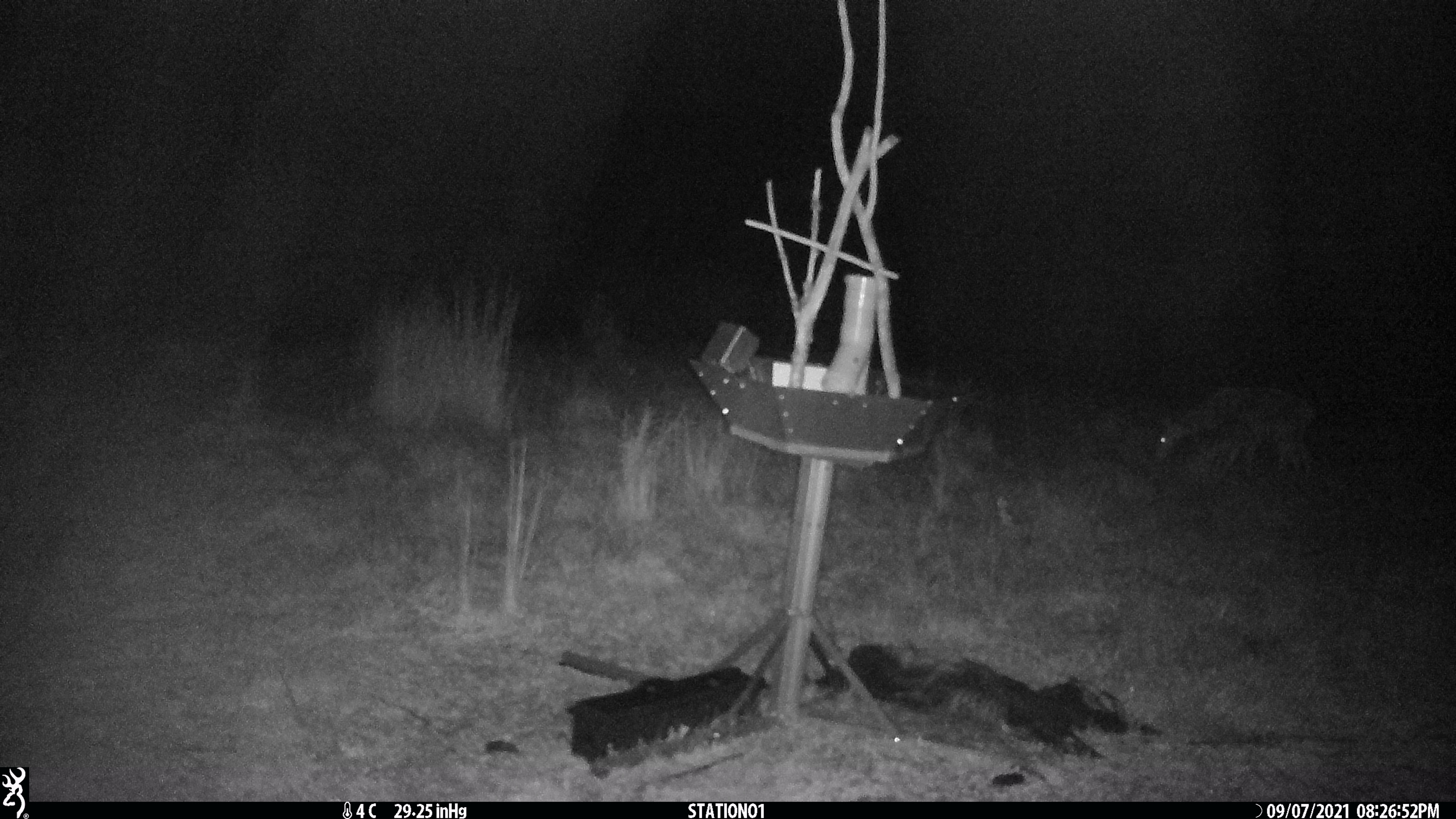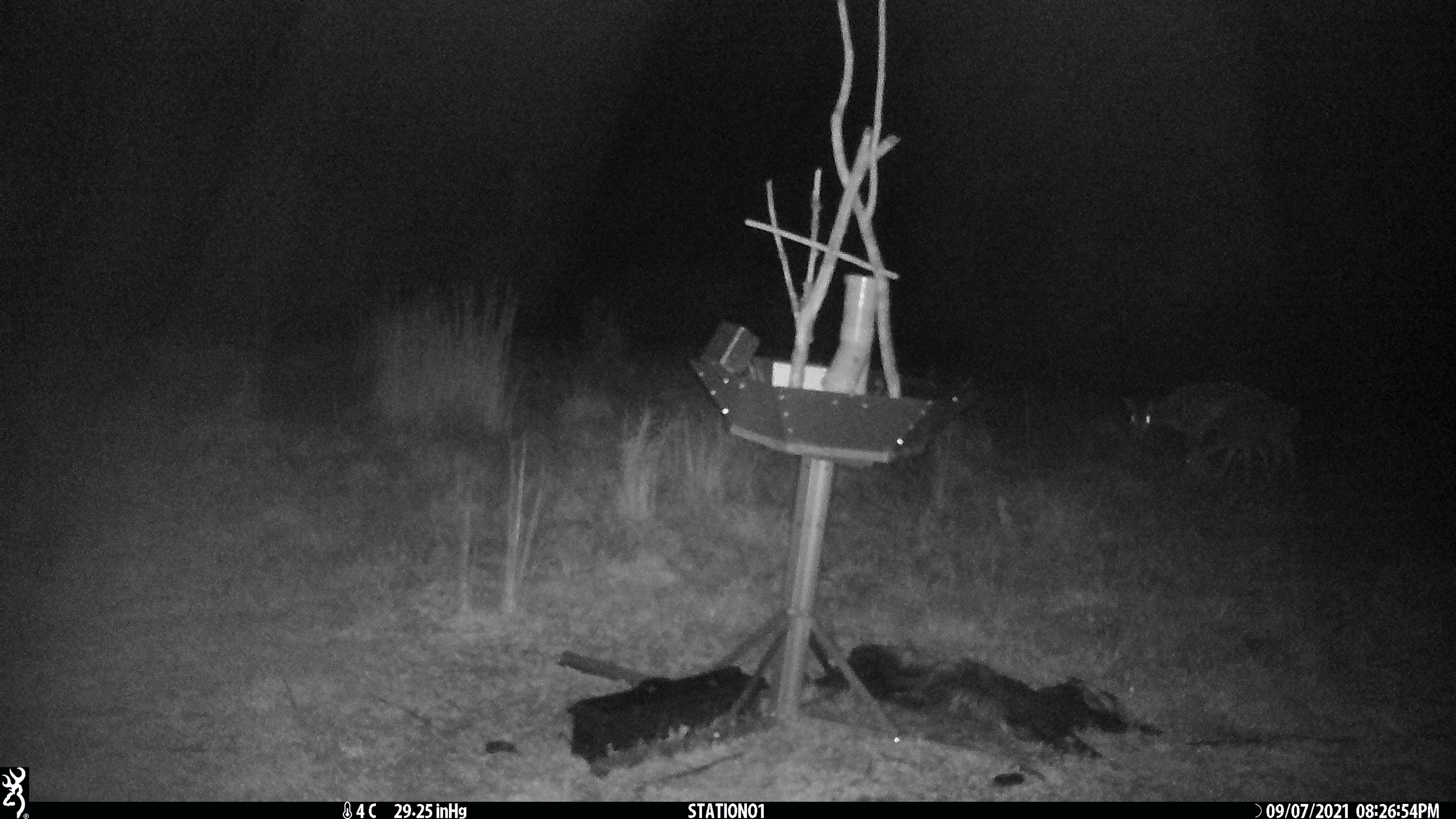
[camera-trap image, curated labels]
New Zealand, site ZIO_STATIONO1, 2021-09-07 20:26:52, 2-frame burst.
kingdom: Animalia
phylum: Chordata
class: Mammalia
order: Artiodactyla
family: Cervidae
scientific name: Cervidae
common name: deer